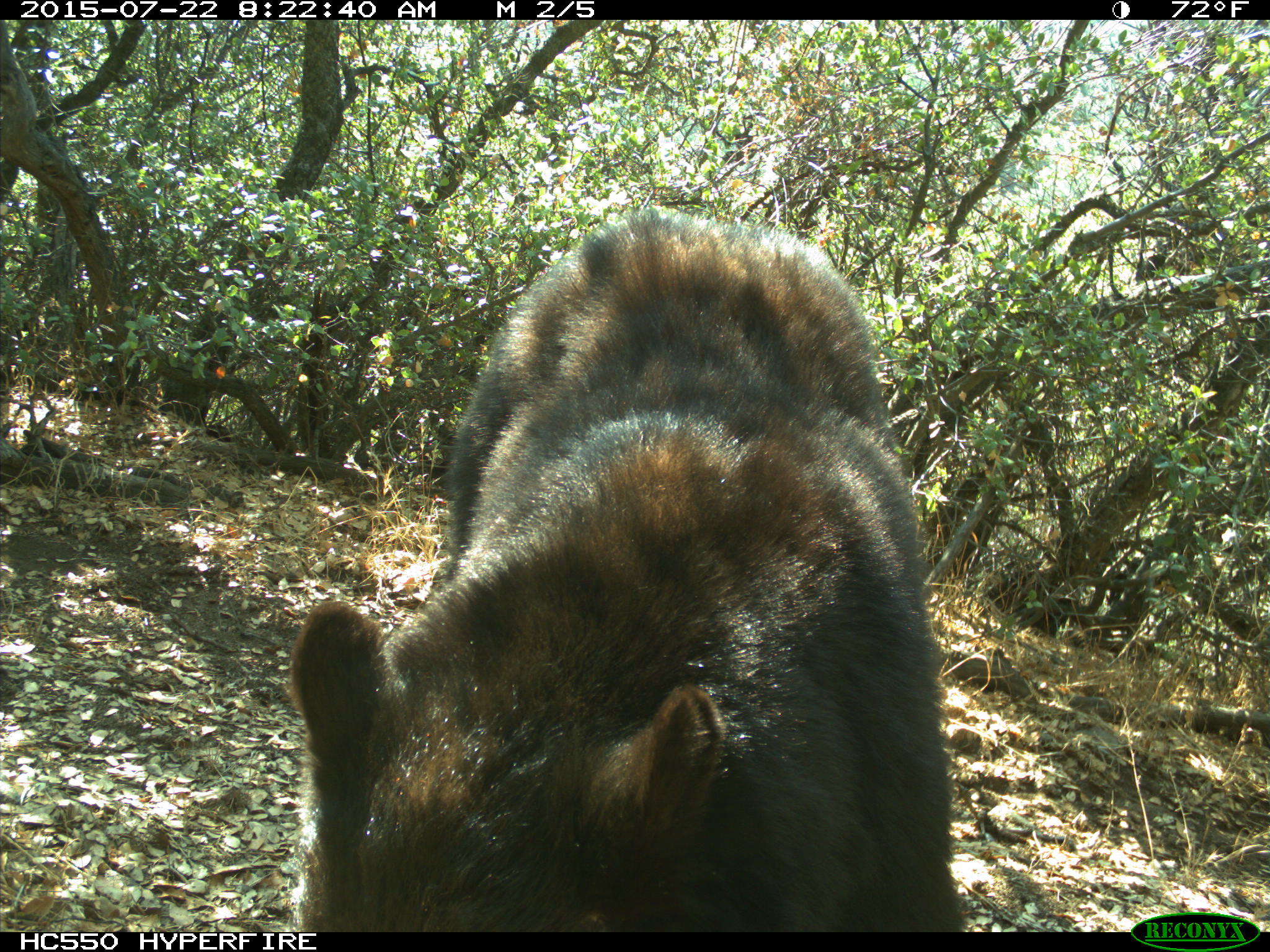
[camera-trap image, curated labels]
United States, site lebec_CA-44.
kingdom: Animalia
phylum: Chordata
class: Mammalia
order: Carnivora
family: Ursidae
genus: Ursus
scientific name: Ursus americanus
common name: american black bear